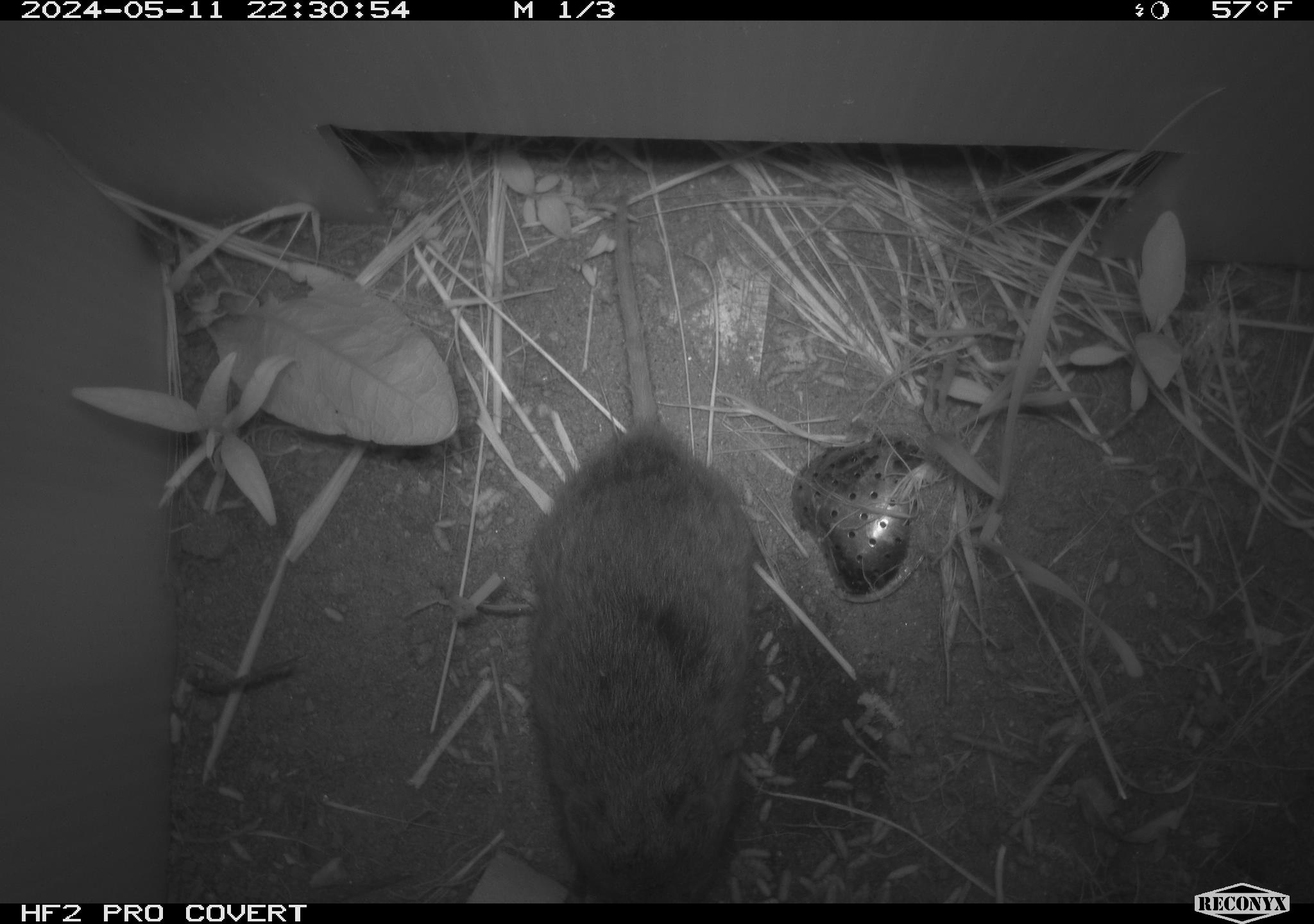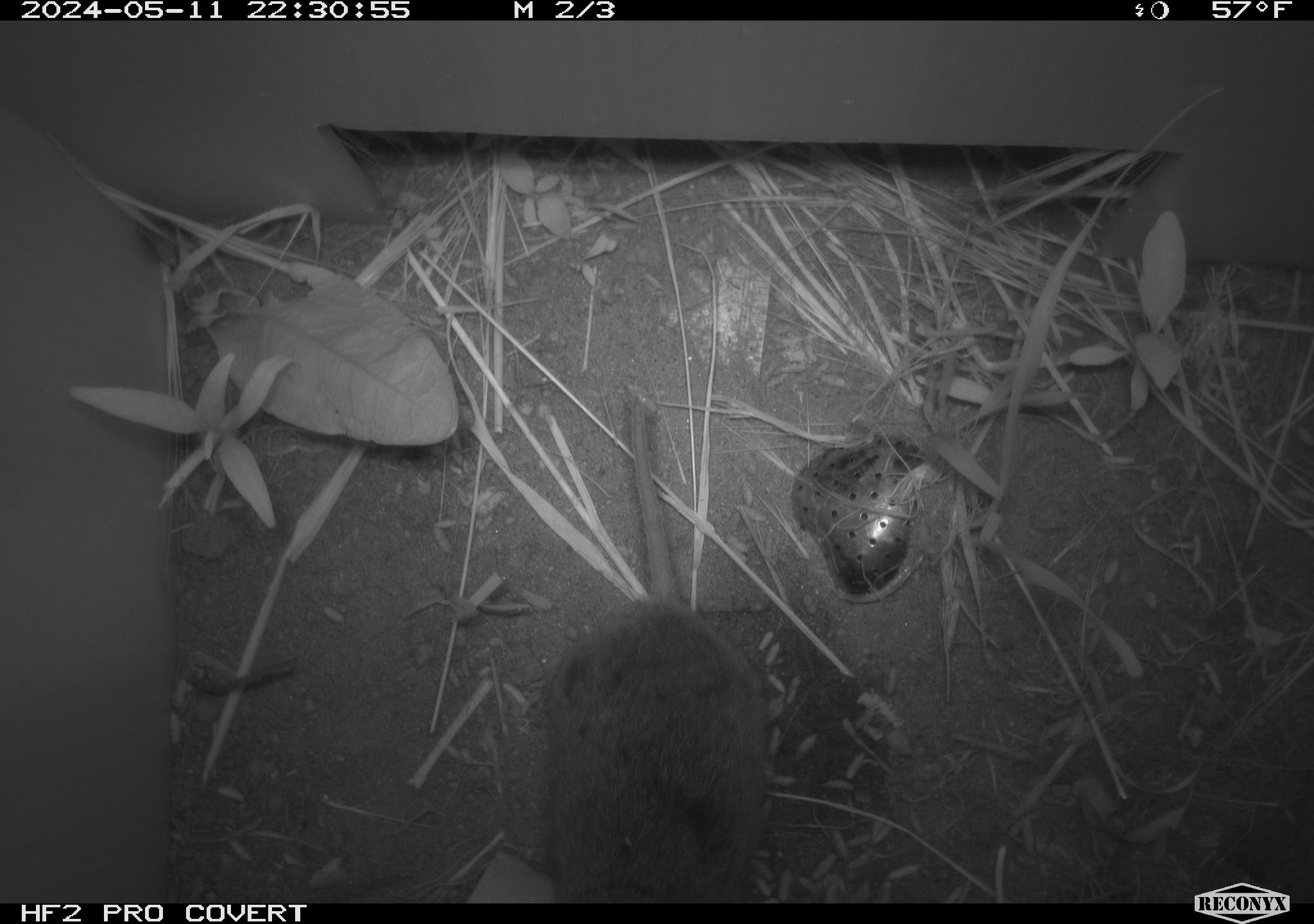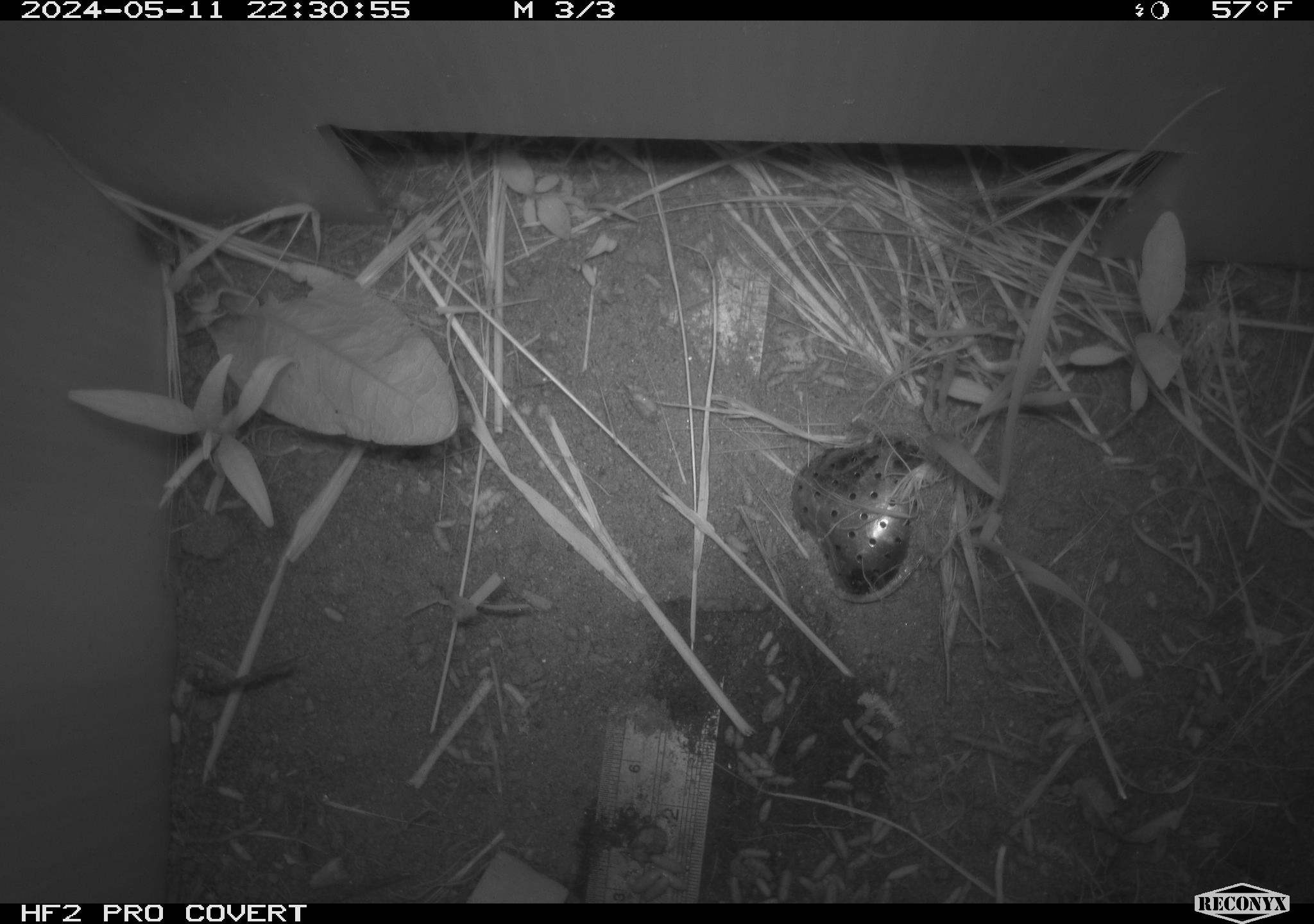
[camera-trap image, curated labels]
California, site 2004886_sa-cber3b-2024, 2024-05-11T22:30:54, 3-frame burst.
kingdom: Animalia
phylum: Chordata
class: Mammalia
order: Rodentia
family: Cricetidae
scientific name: Arvicolinae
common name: voles, lemmings, and muskrats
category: arvicolinae subfamily